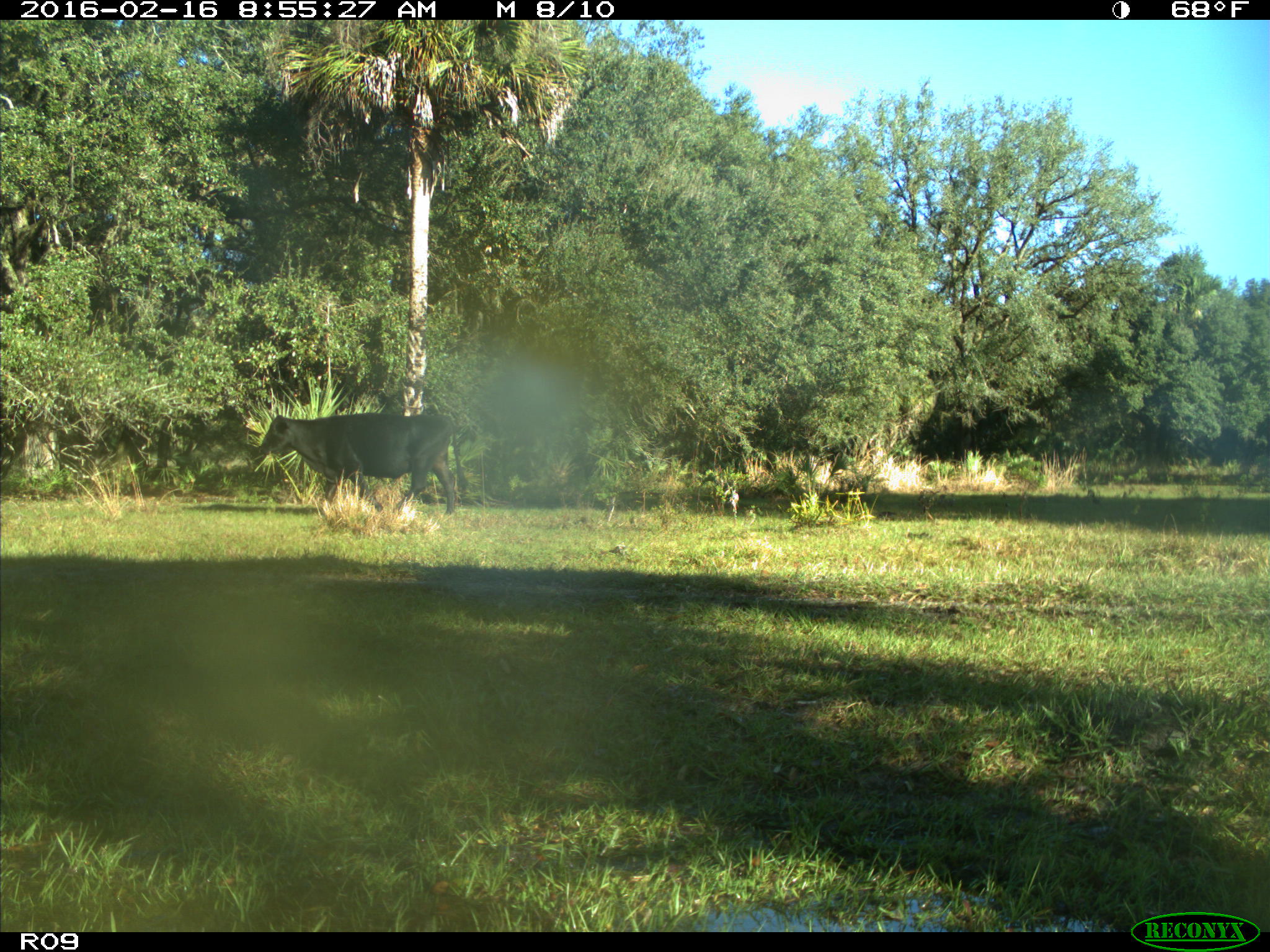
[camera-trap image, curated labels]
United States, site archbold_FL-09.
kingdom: Animalia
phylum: Chordata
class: Mammalia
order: Artiodactyla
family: Bovidae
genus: Bos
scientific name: Bos taurus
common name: domestic cow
Bos taurus (domestic cow).